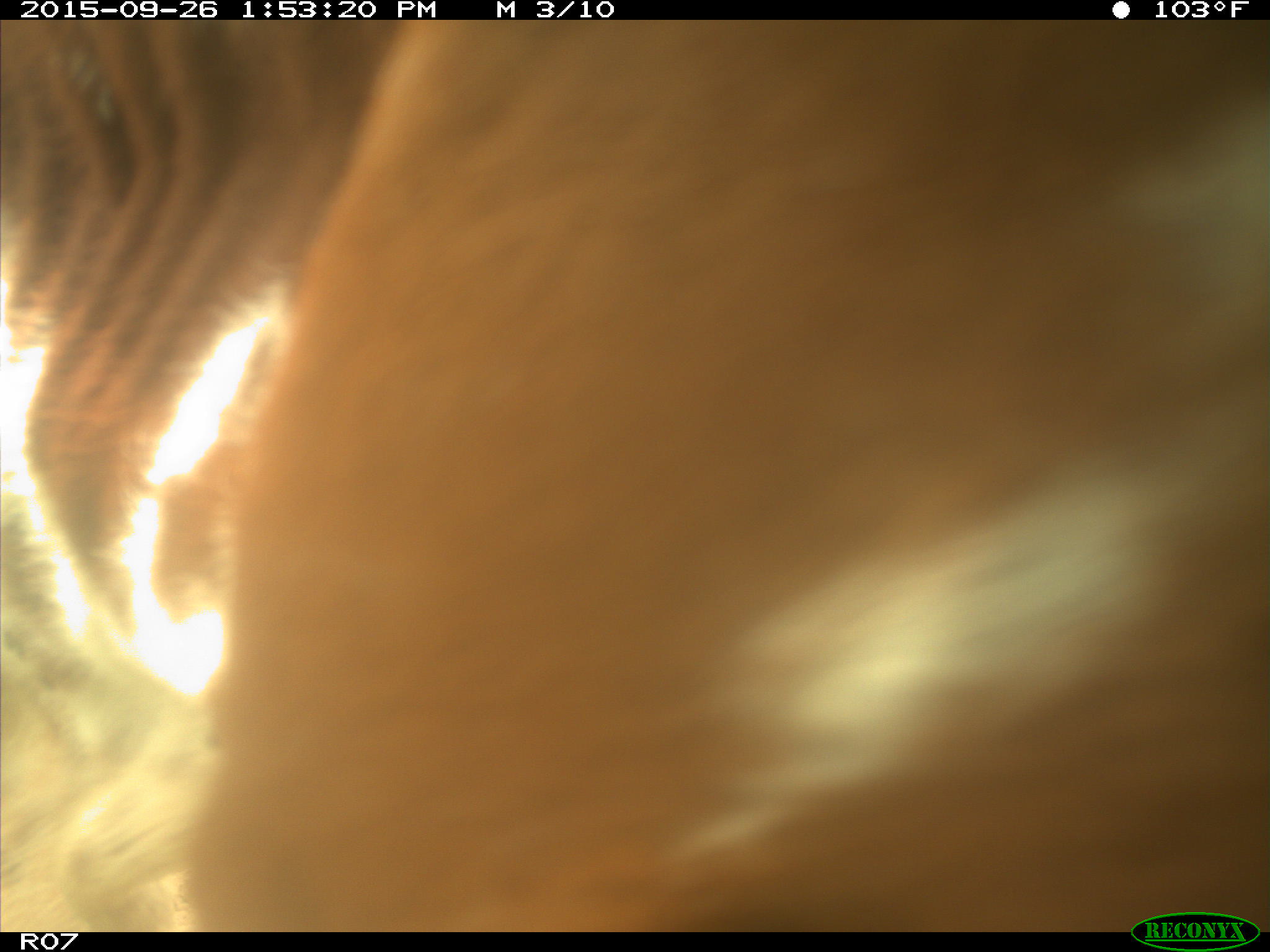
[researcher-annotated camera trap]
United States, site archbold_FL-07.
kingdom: Animalia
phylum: Chordata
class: Mammalia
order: Artiodactyla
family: Bovidae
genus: Bos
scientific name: Bos taurus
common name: domestic cow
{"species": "Bos taurus (domestic cow)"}